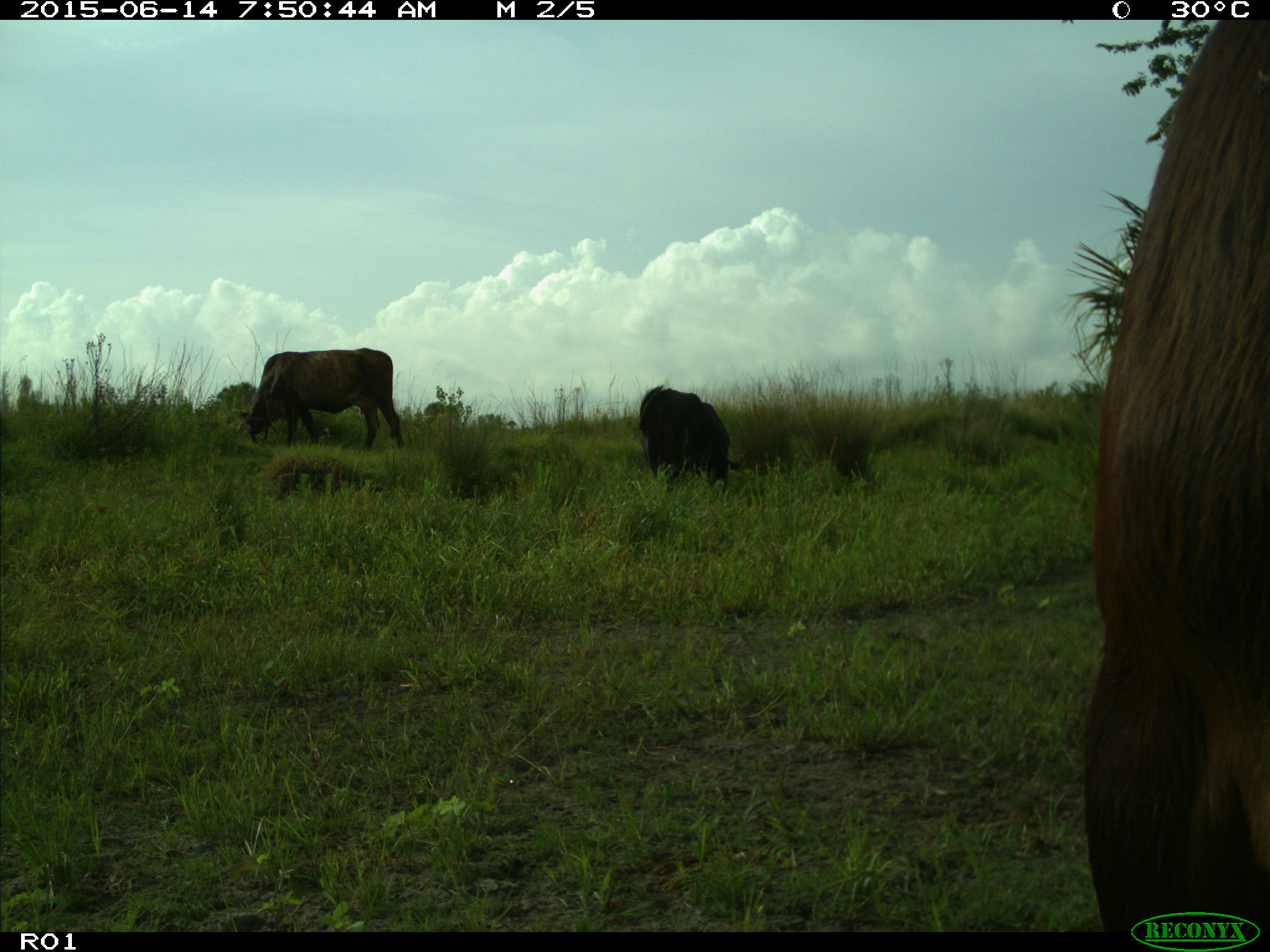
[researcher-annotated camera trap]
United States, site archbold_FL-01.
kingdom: Animalia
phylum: Chordata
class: Mammalia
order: Artiodactyla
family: Bovidae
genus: Bos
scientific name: Bos taurus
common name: domestic cow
Bos taurus (domestic cow).